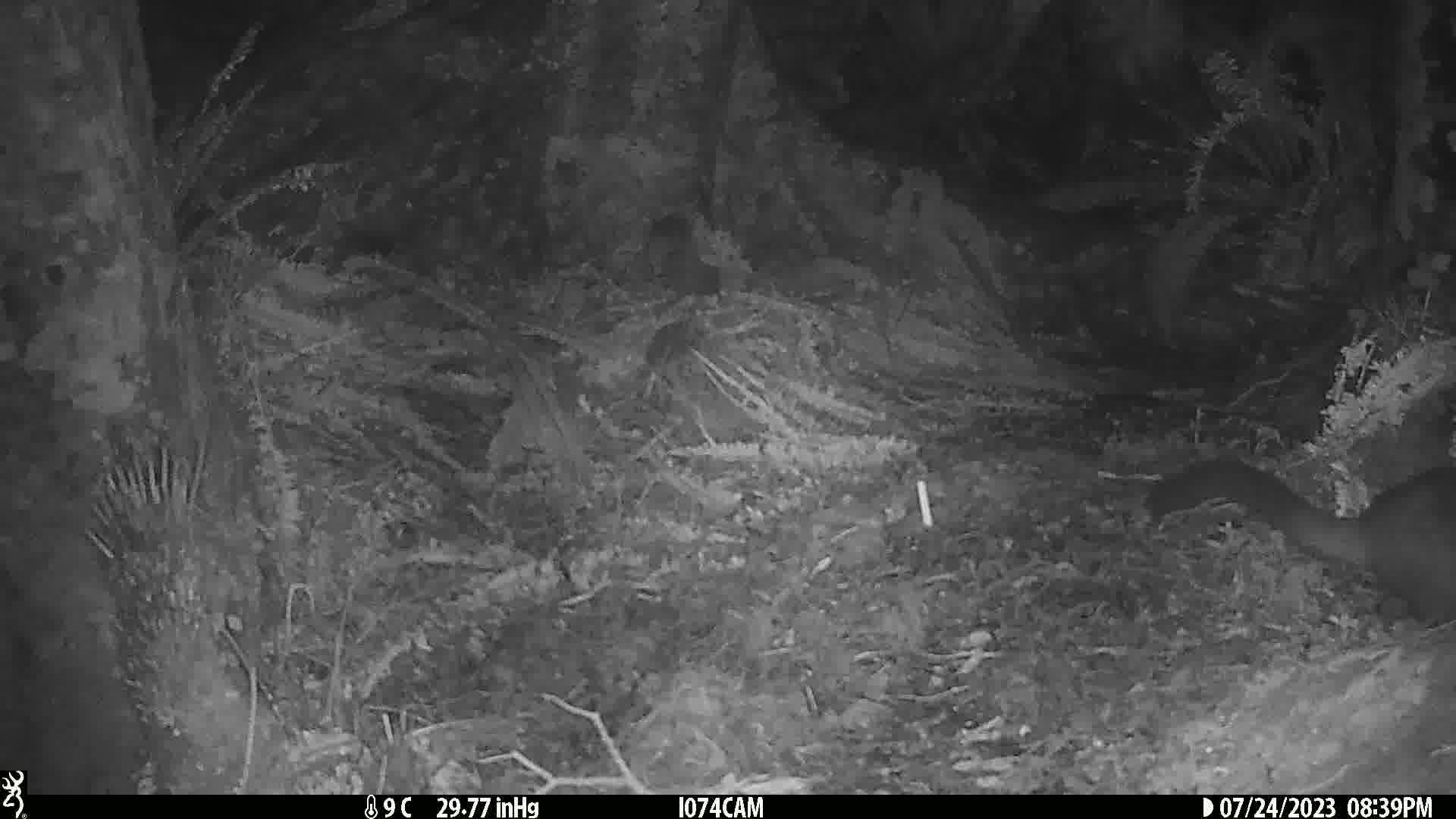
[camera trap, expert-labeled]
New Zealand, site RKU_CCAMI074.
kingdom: Animalia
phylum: Chordata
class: Mammalia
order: Diprotodontia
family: Phalangeridae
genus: Trichosurus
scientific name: Trichosurus vulpecula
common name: common brushtail possum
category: possum